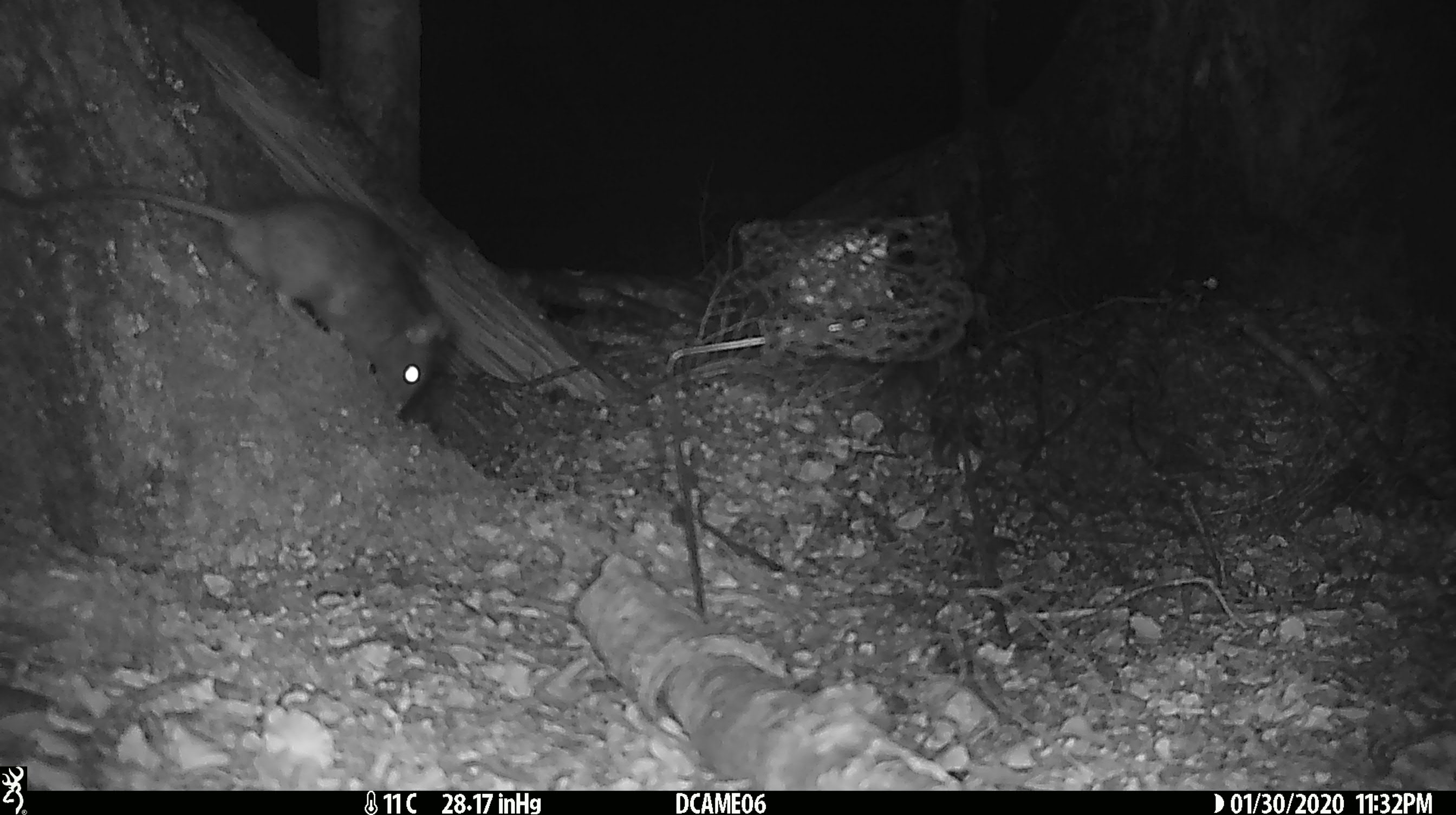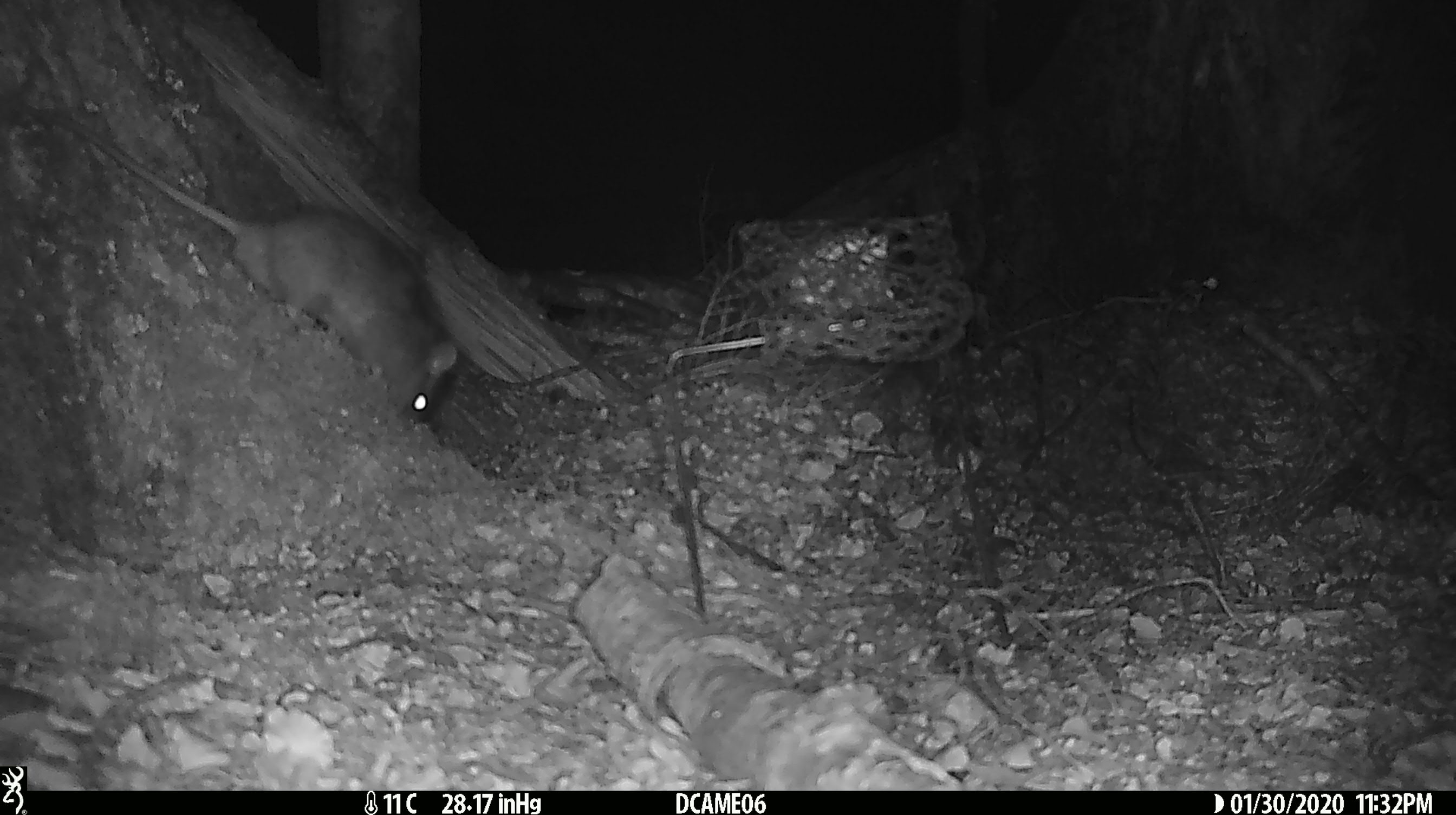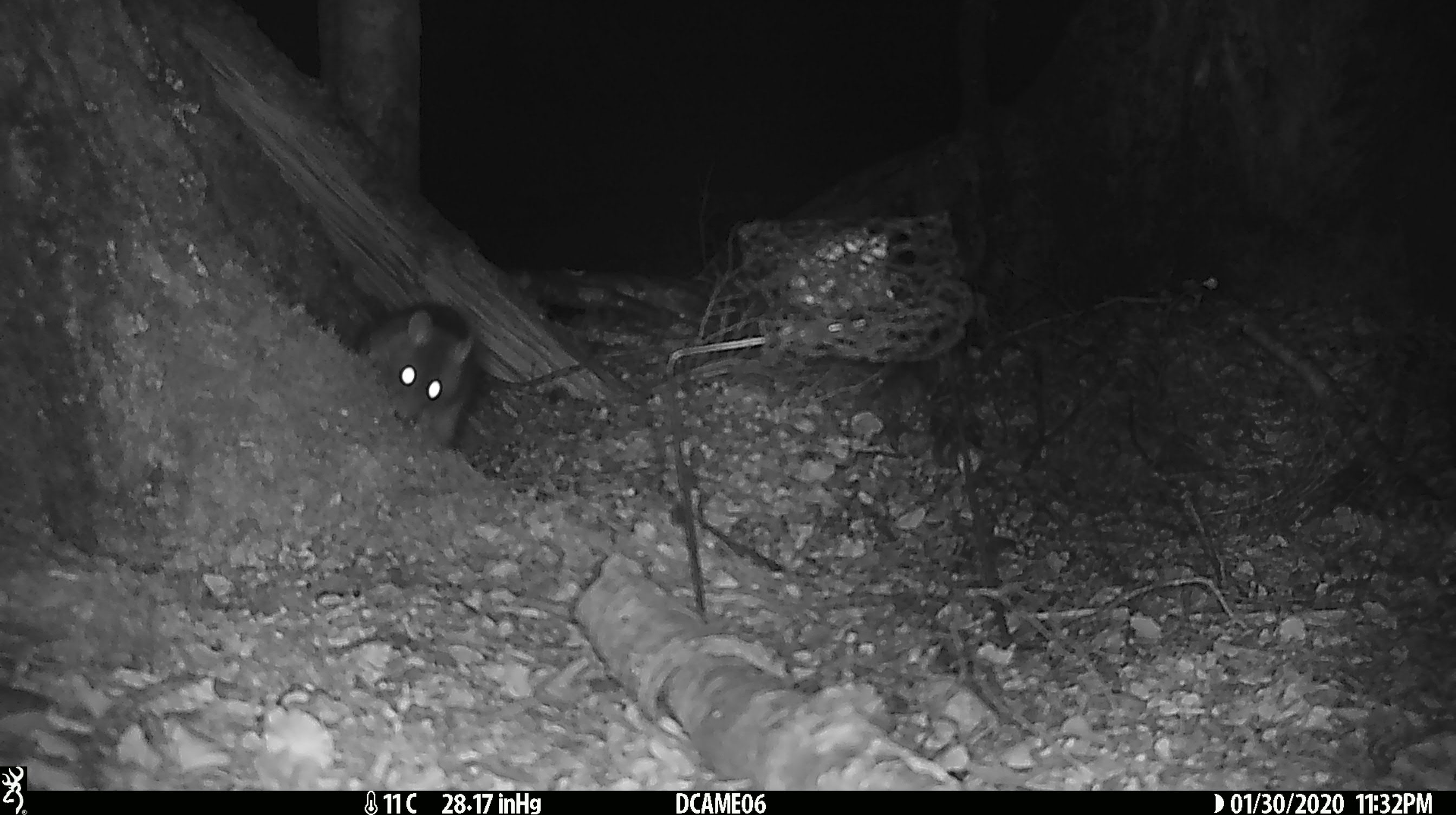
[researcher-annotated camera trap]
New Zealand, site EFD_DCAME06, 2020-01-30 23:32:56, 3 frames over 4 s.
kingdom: Animalia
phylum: Chordata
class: Mammalia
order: Rodentia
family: Muridae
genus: Rattus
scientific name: Rattus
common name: rat